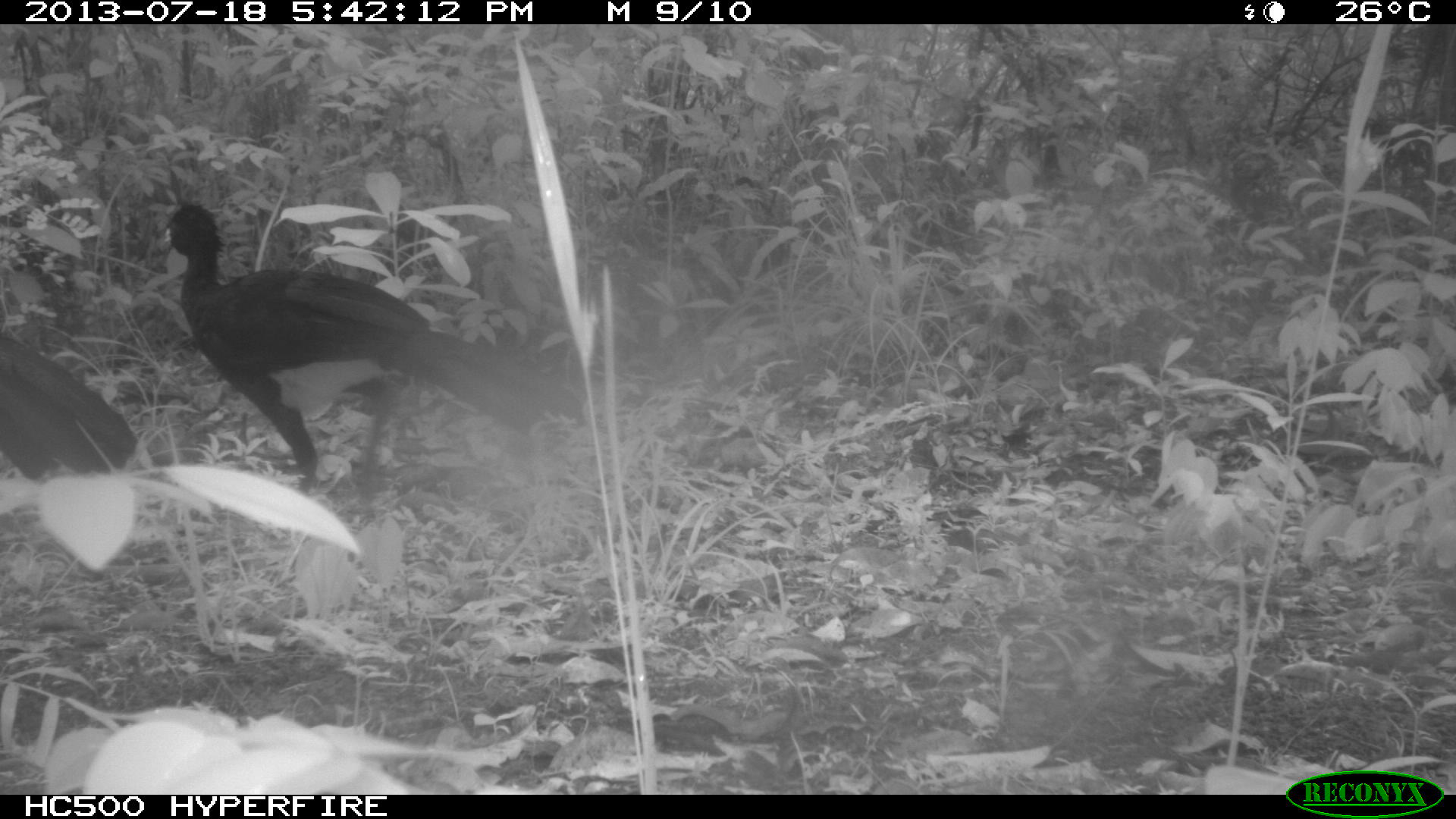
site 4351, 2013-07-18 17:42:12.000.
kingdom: Animalia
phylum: Chordata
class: Aves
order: Galliformes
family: Cracidae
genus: Crax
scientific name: Crax rubra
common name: great curassow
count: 5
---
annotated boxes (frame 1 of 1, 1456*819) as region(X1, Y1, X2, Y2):
crax rubra: region(159, 200, 584, 516); region(0, 322, 136, 485)